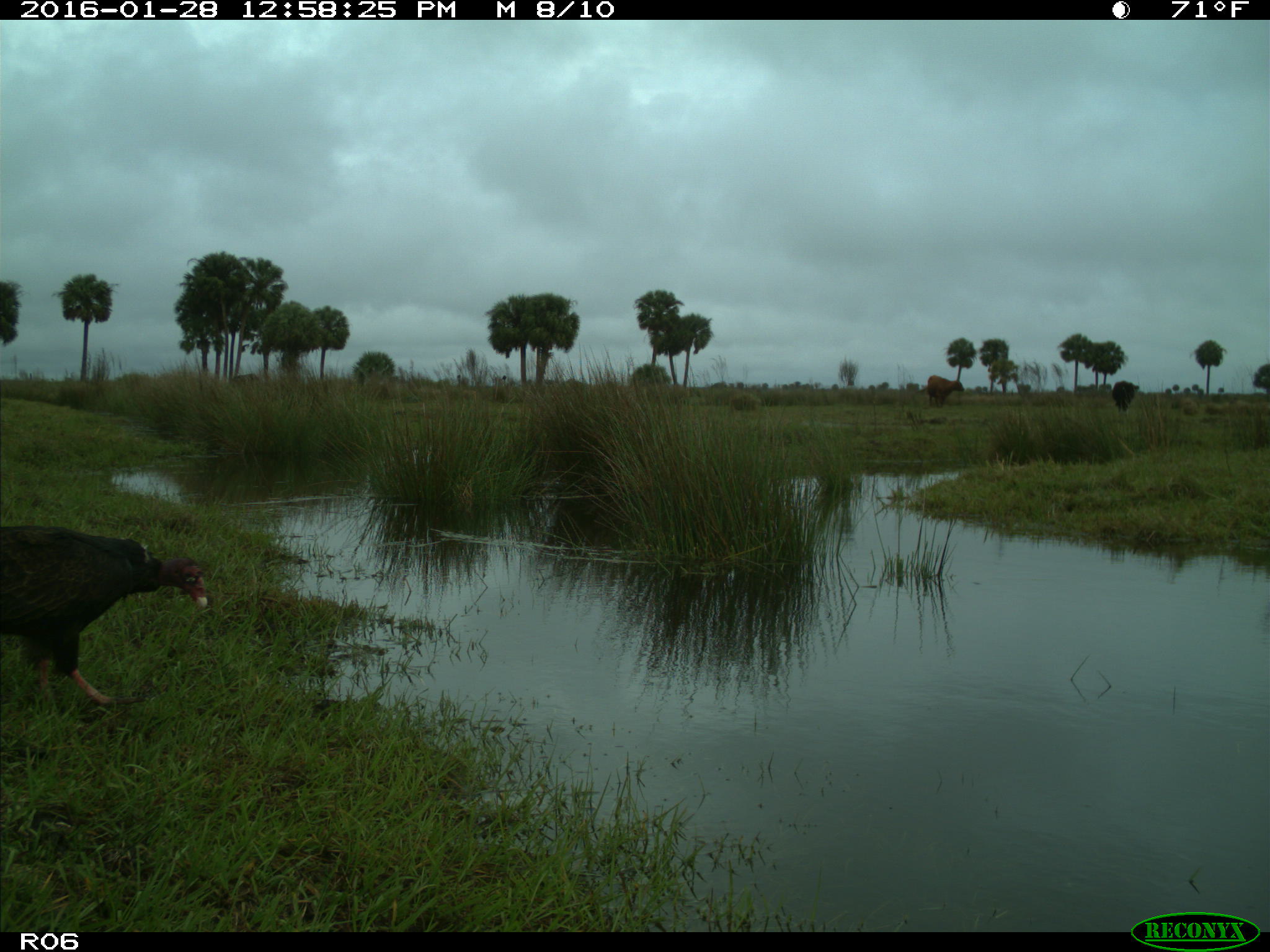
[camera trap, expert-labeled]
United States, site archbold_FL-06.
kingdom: Animalia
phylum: Chordata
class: Aves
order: Accipitriformes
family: Accipitridae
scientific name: Accipitridae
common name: acciptirids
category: unidentified accipitrid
Unidentified accipitrid (acciptirids) (Accipitridae).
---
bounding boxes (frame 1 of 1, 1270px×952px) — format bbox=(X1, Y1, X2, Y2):
animal: bbox=(1, 526, 208, 708); bbox=(917, 375, 964, 407); bbox=(1112, 381, 1139, 412)